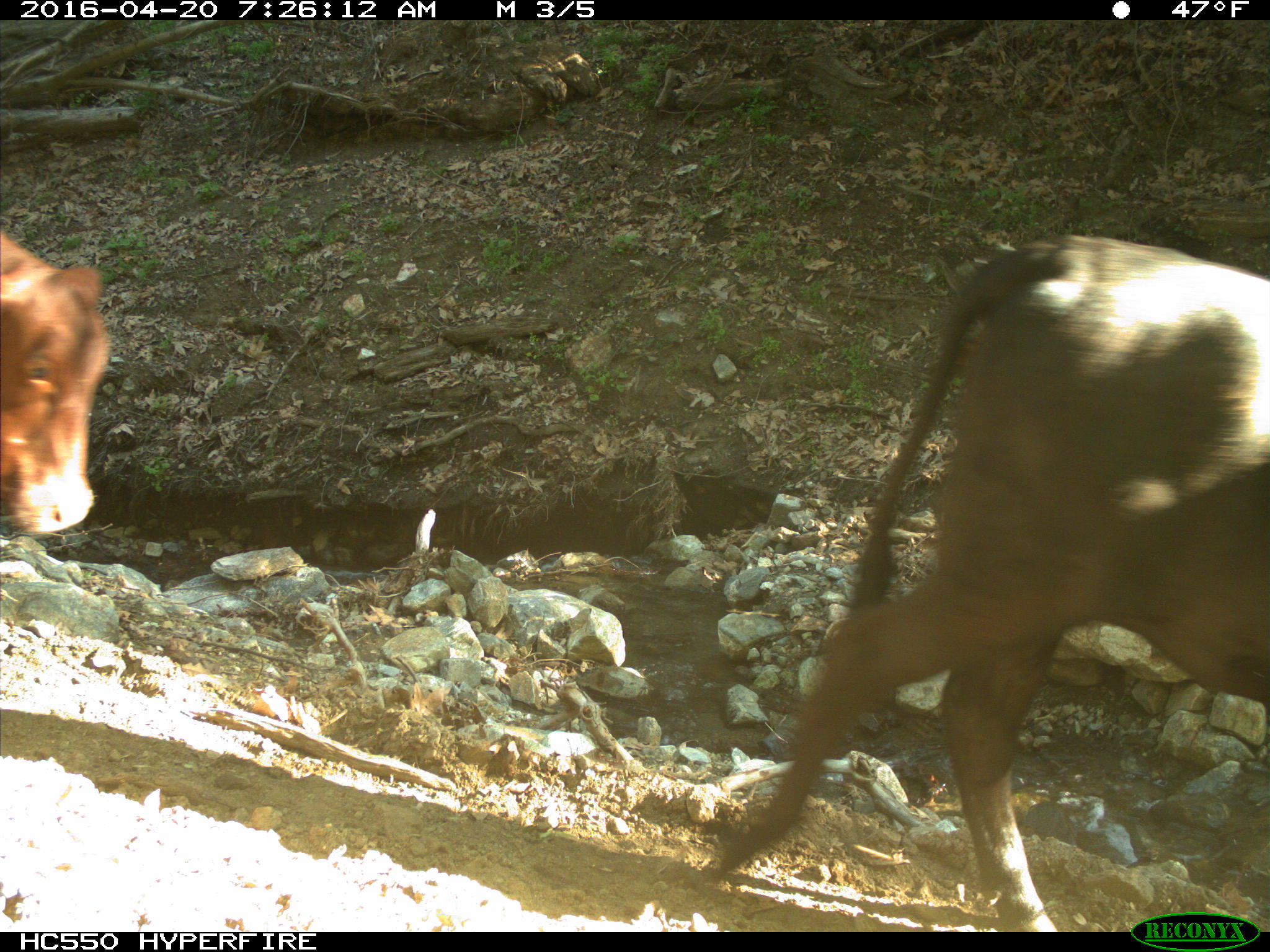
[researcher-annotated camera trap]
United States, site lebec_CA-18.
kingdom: Animalia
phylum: Chordata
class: Mammalia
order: Artiodactyla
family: Bovidae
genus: Bos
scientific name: Bos taurus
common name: domestic cow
Bos taurus (domestic cow).